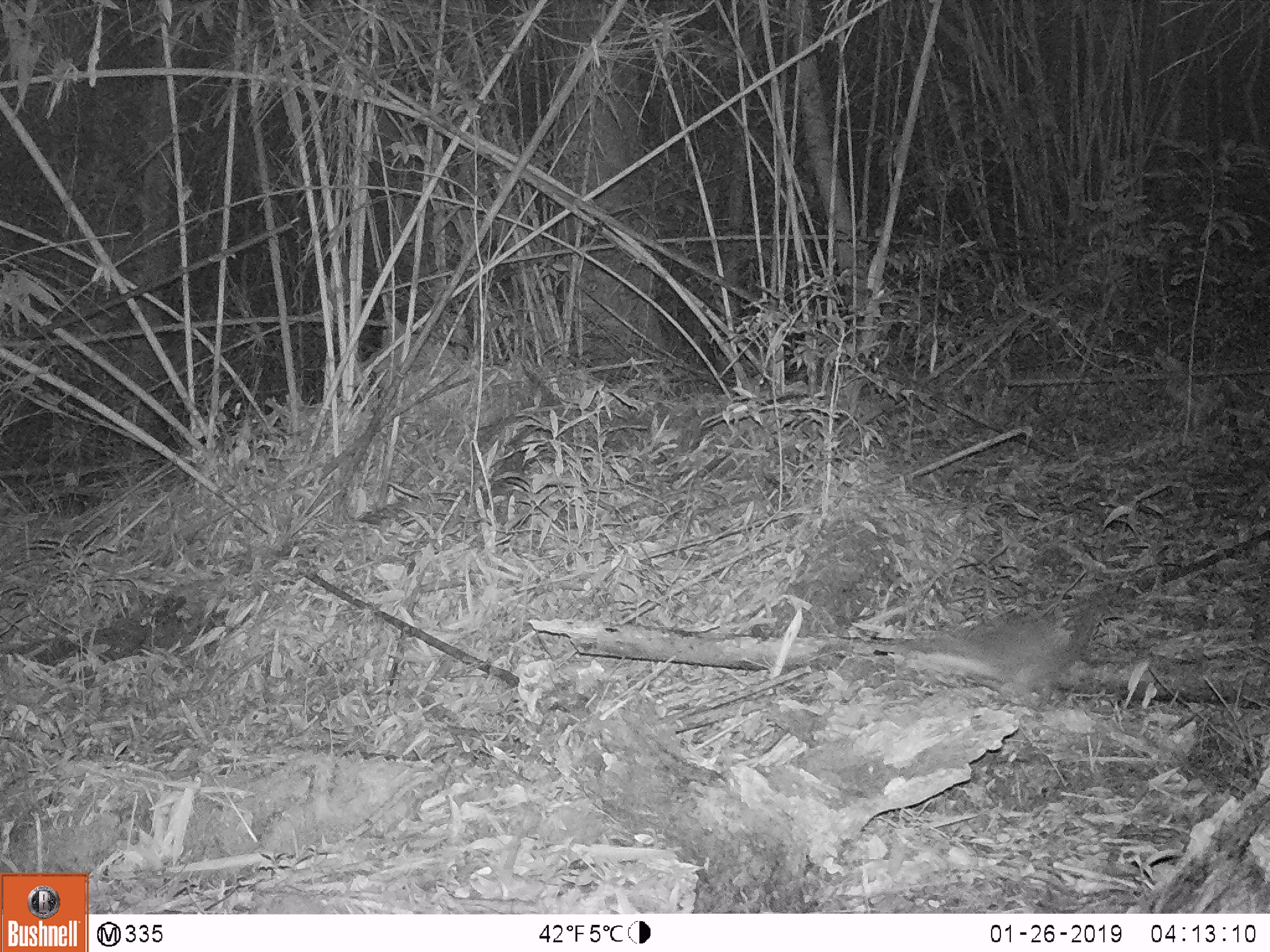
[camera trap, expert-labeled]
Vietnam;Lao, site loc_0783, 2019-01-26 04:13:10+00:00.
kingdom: Animalia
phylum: Chordata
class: Mammalia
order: Carnivora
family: Mustelidae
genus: Melogale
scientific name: Melogale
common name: ferret badger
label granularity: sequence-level